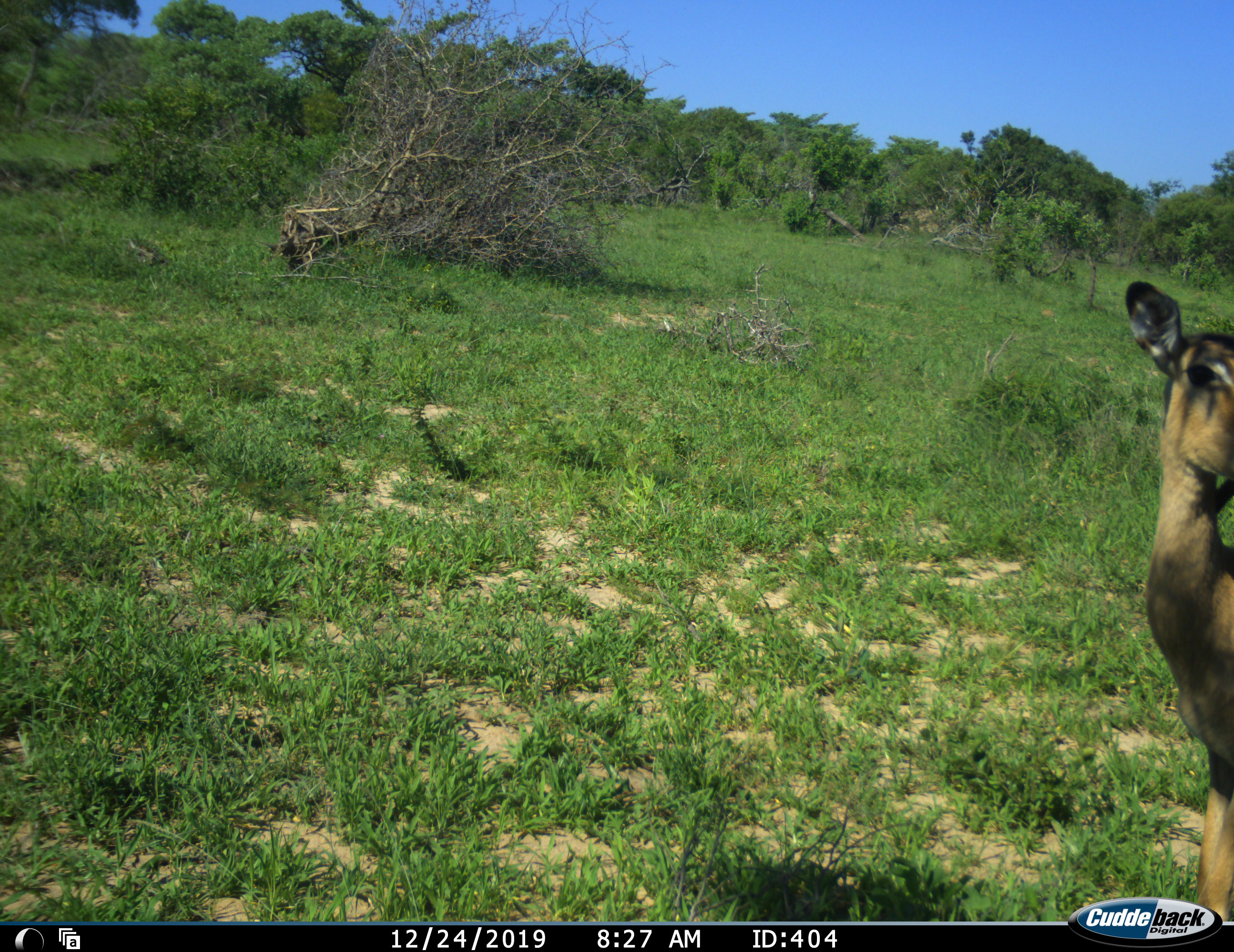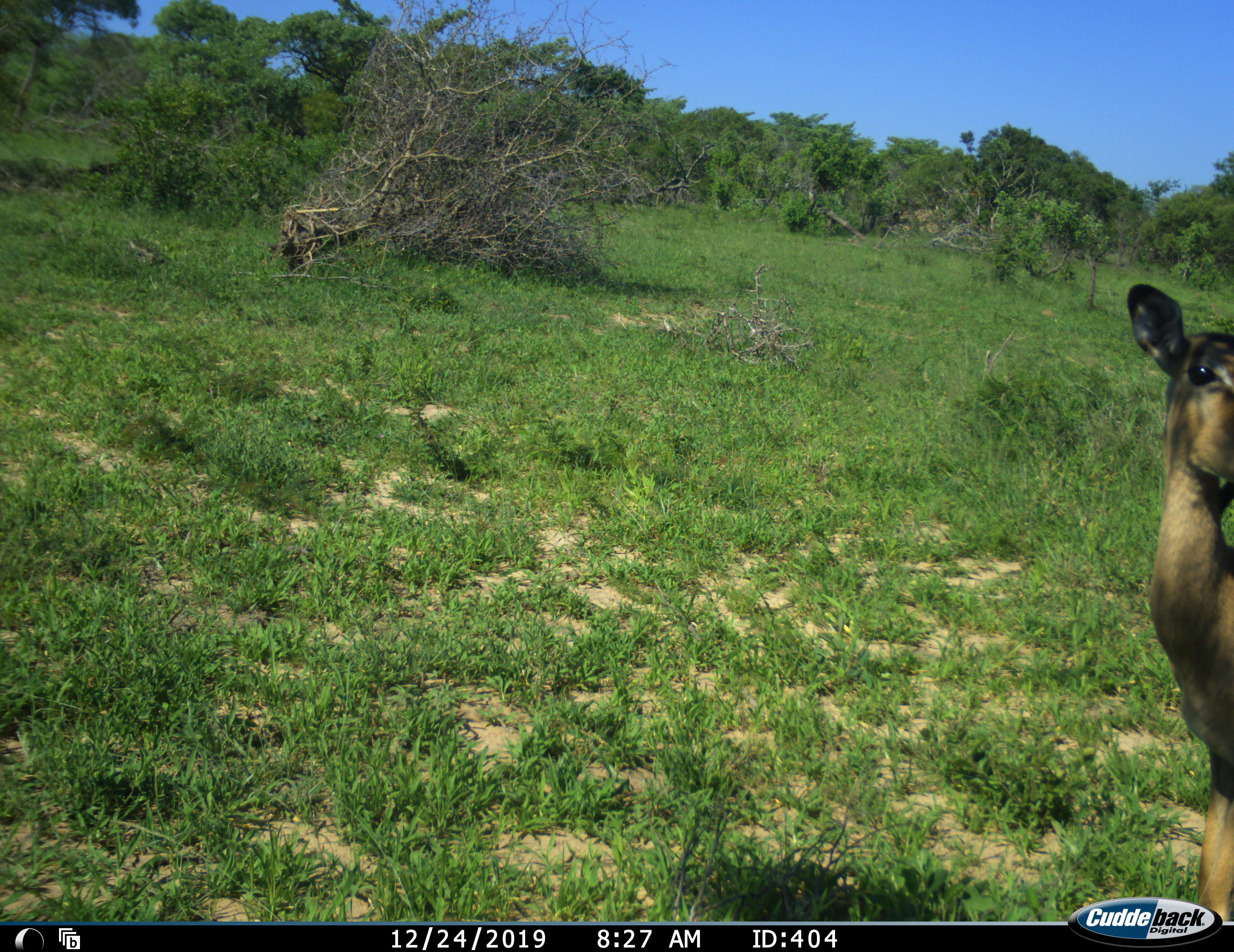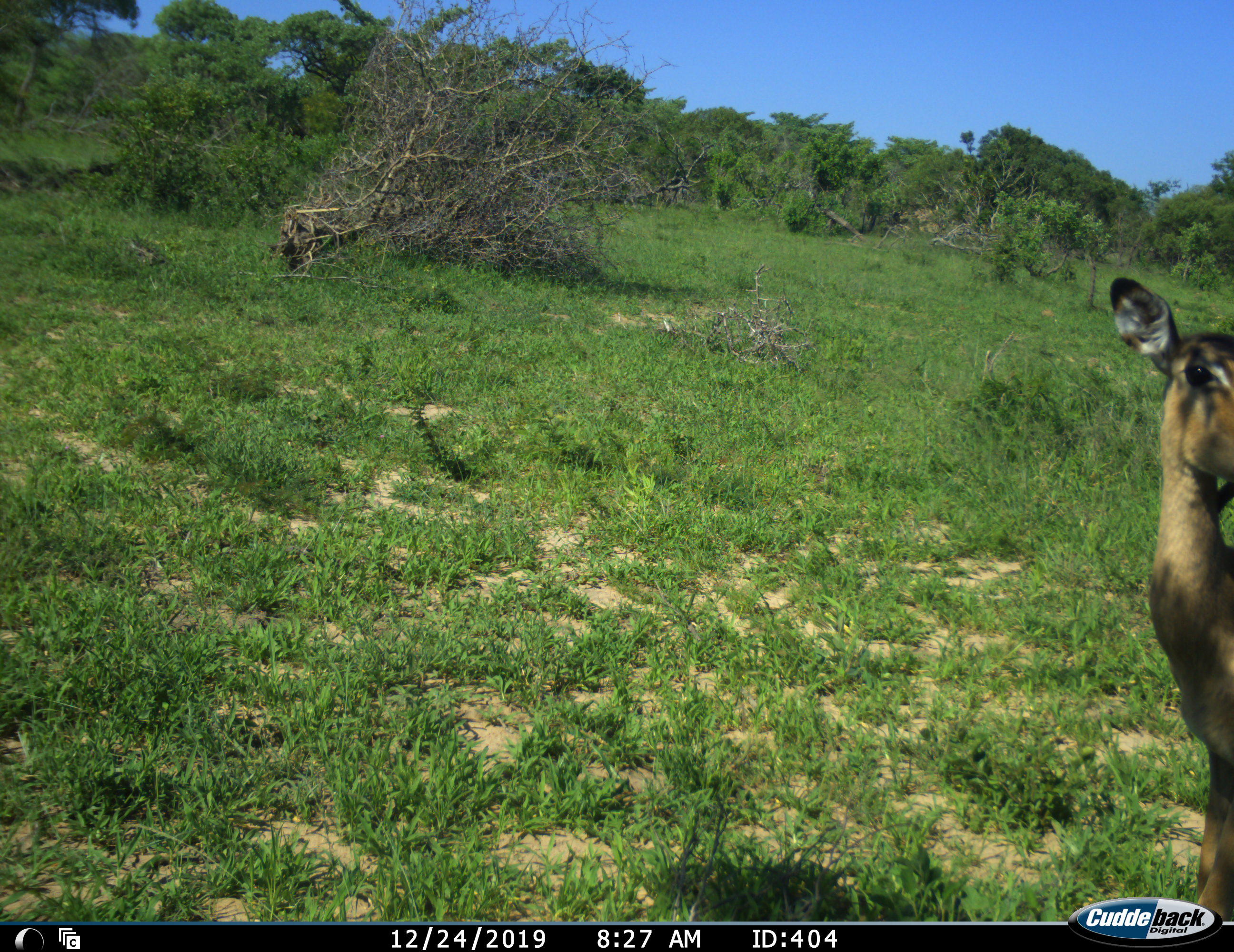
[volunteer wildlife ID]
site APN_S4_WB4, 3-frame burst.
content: unidentified animal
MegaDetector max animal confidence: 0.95